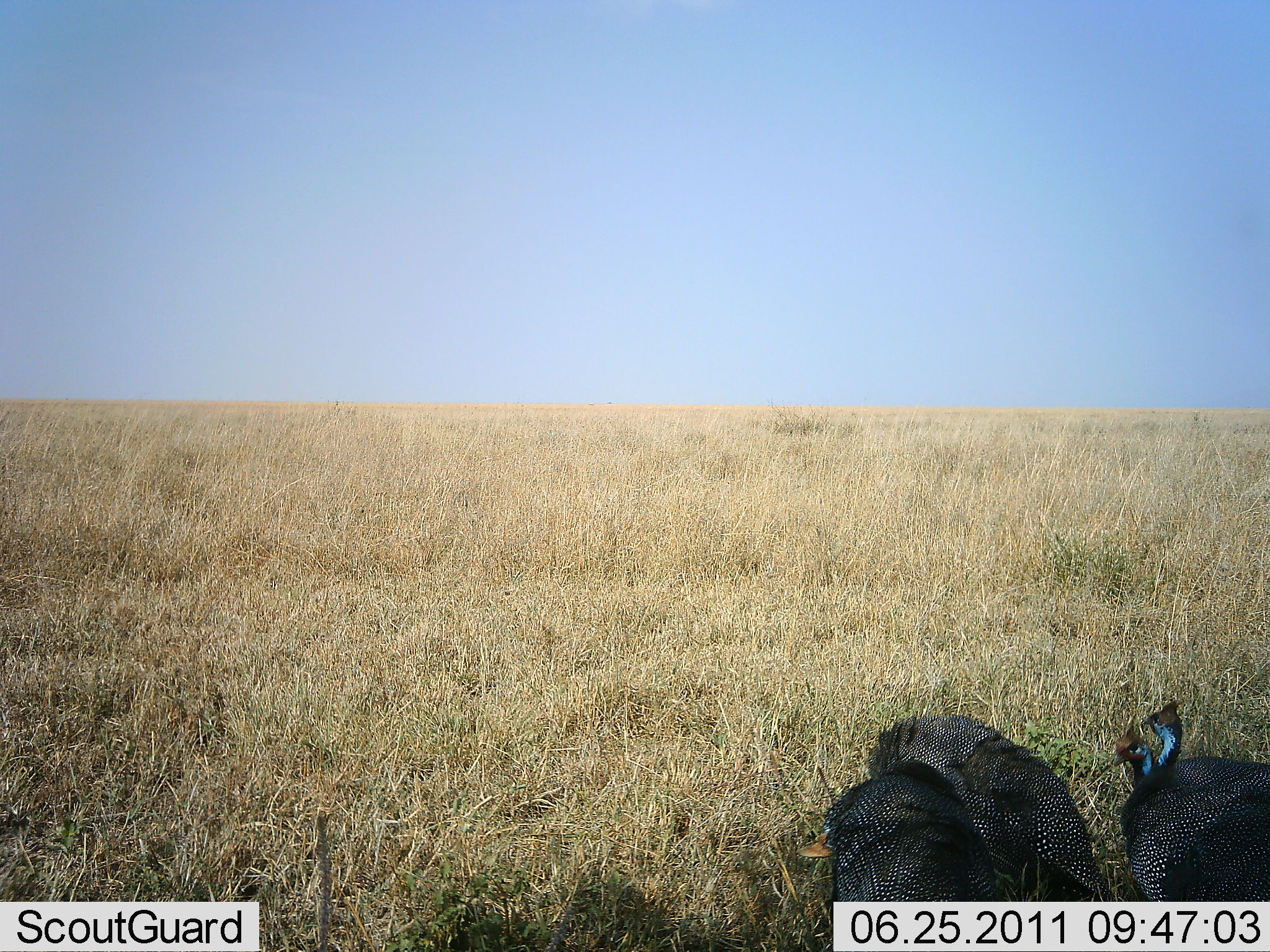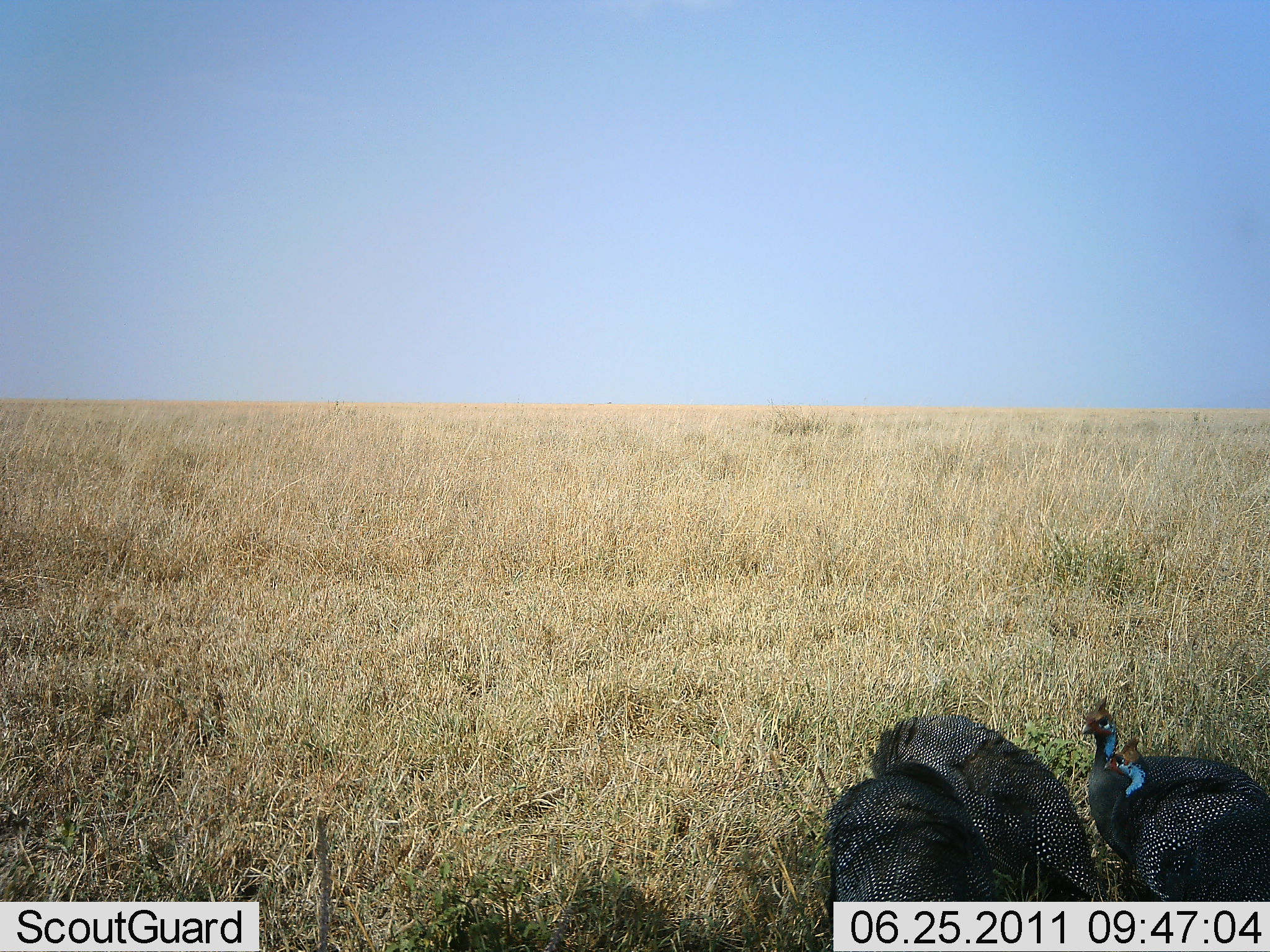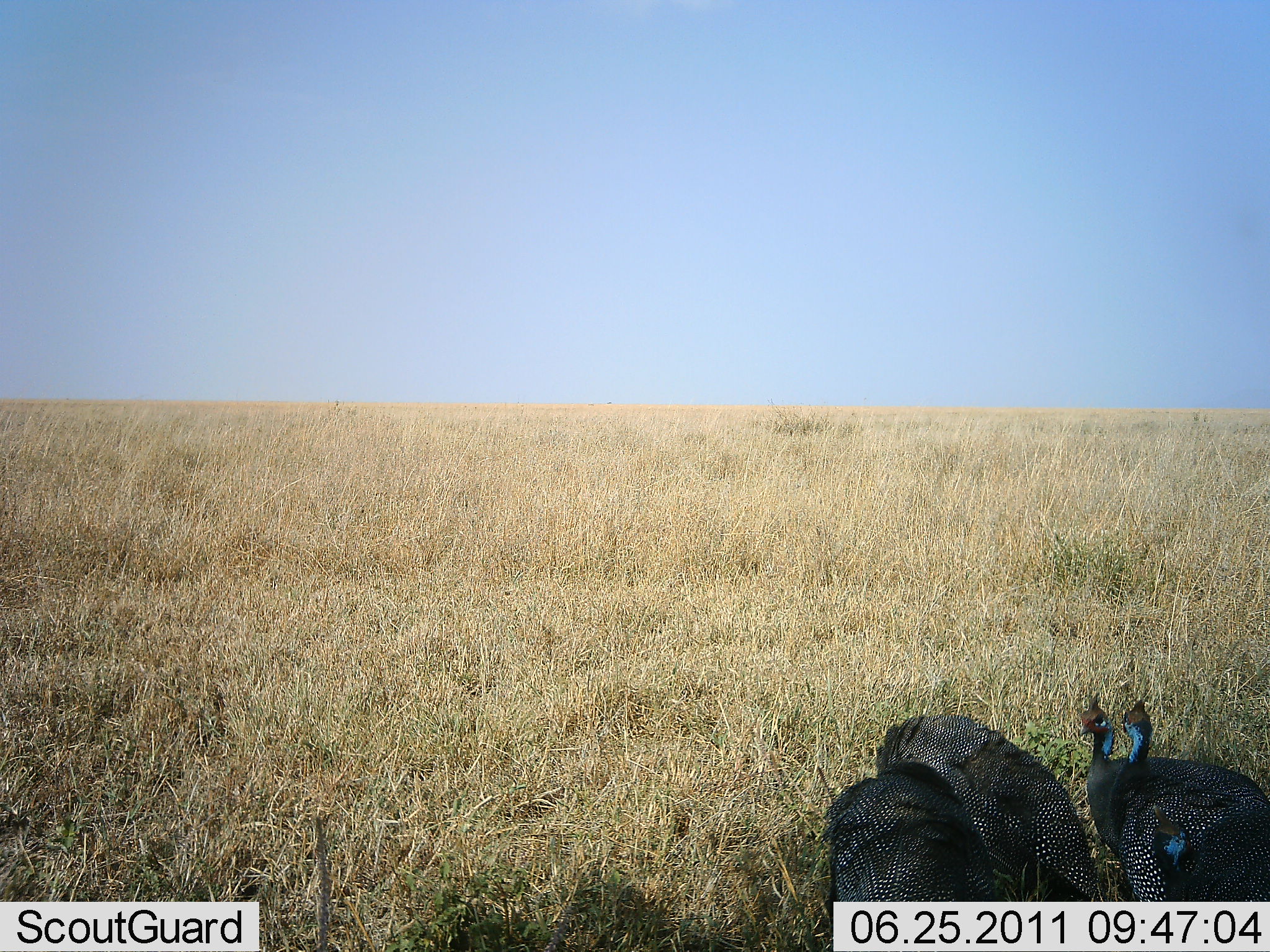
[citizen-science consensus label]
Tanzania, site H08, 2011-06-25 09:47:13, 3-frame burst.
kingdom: Animalia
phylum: Chordata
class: Aves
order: Galliformes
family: Numididae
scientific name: Numididae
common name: guinea fowl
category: guineafowl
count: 4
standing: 64%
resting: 7%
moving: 14%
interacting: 21%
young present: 0%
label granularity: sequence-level